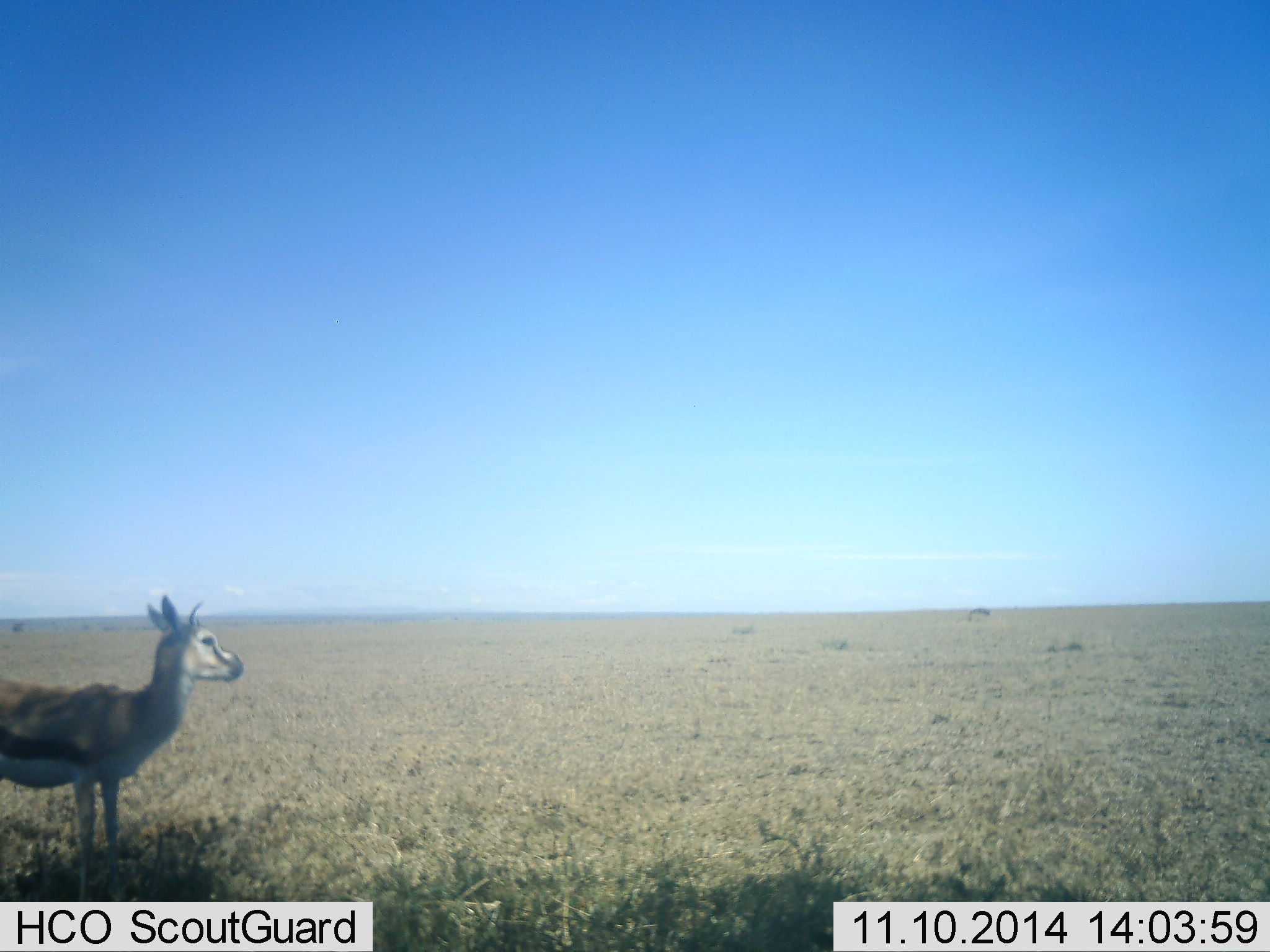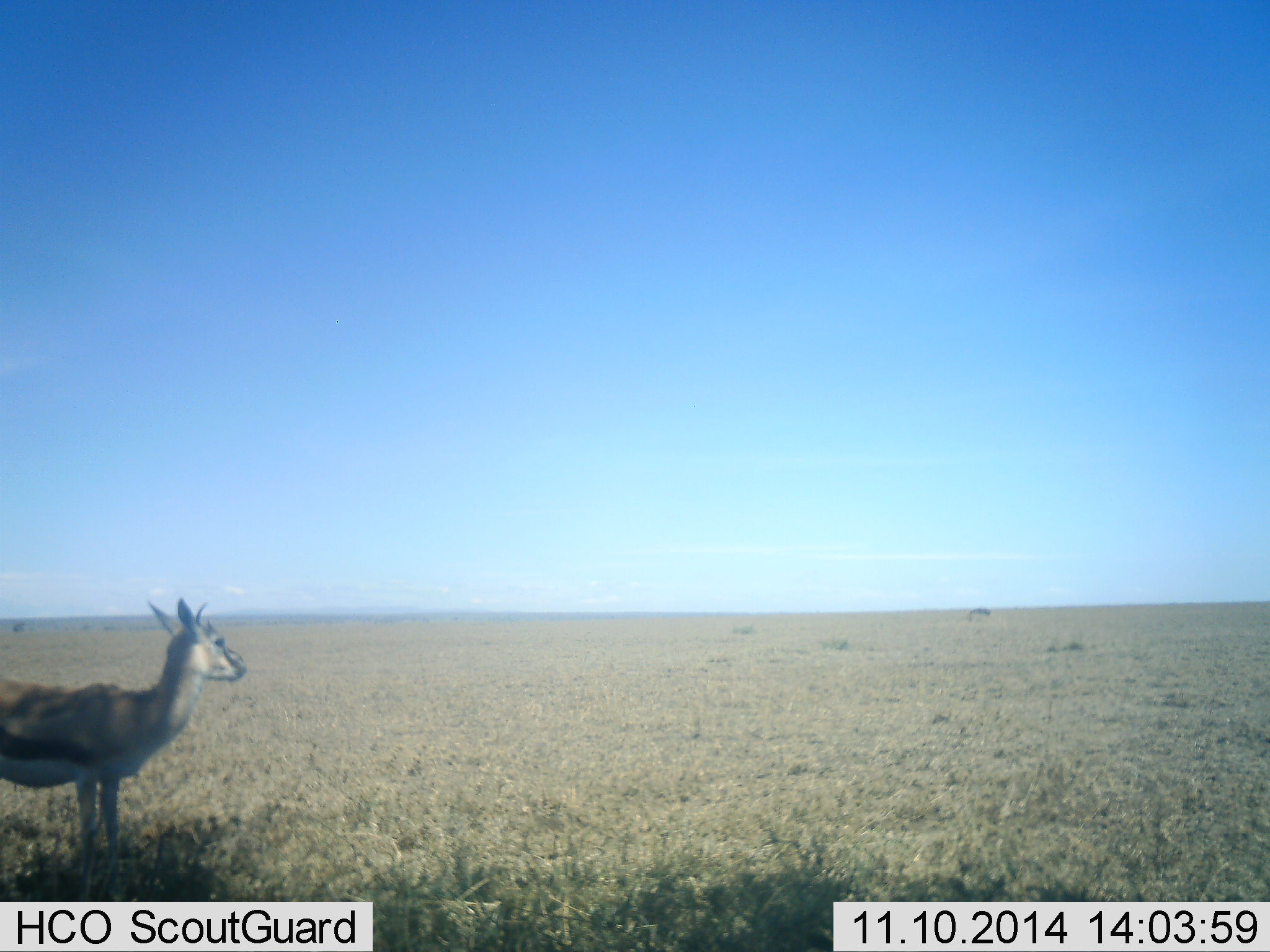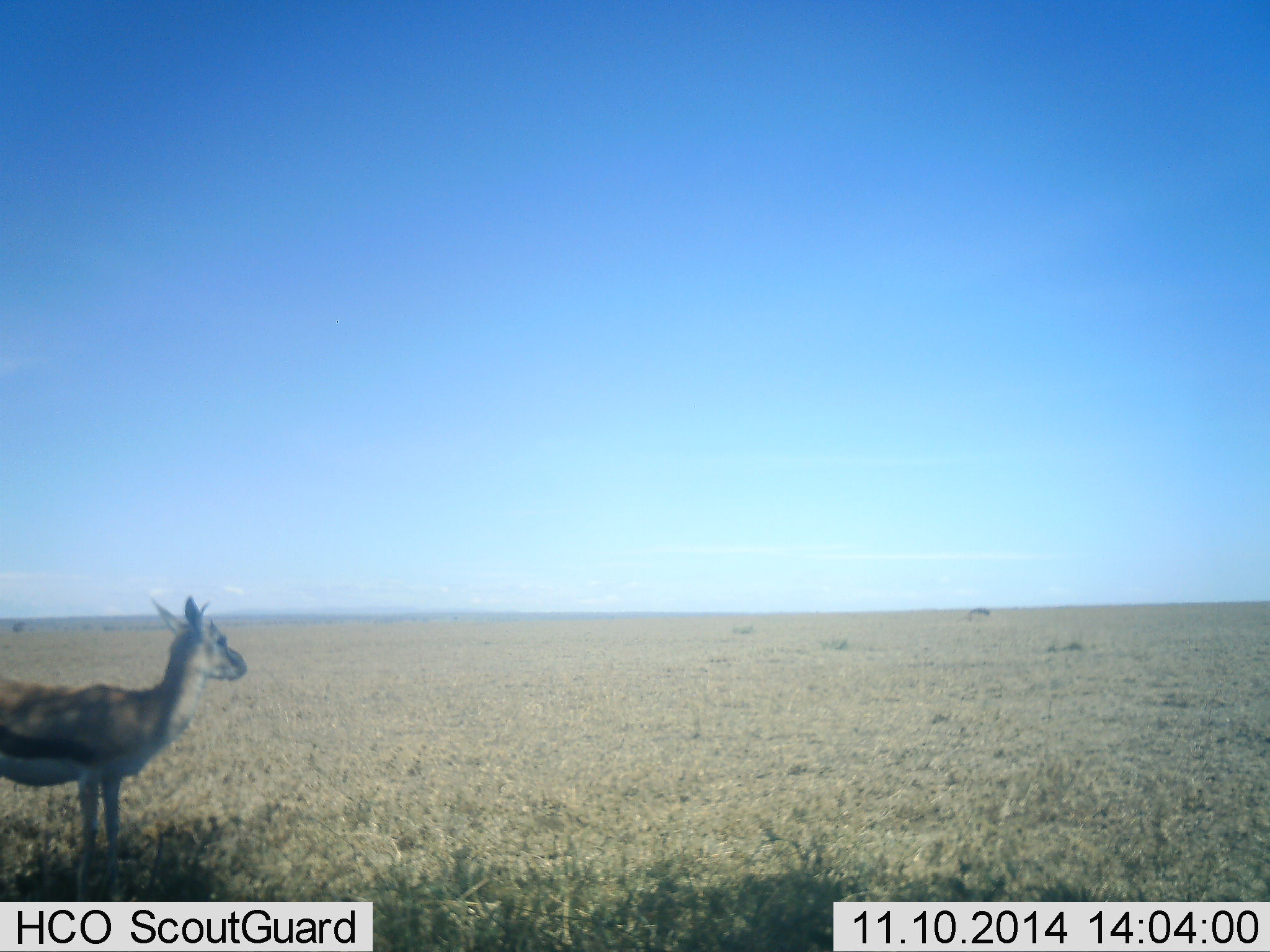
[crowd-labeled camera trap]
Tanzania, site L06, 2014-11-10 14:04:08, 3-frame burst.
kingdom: Animalia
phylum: Chordata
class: Mammalia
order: Artiodactyla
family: Bovidae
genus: Eudorcas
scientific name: Eudorcas thomsonii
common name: thomson's gazelle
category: gazellethomsons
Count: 1.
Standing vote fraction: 100%.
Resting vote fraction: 0%.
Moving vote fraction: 0%.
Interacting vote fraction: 0%.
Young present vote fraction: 0%.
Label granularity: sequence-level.